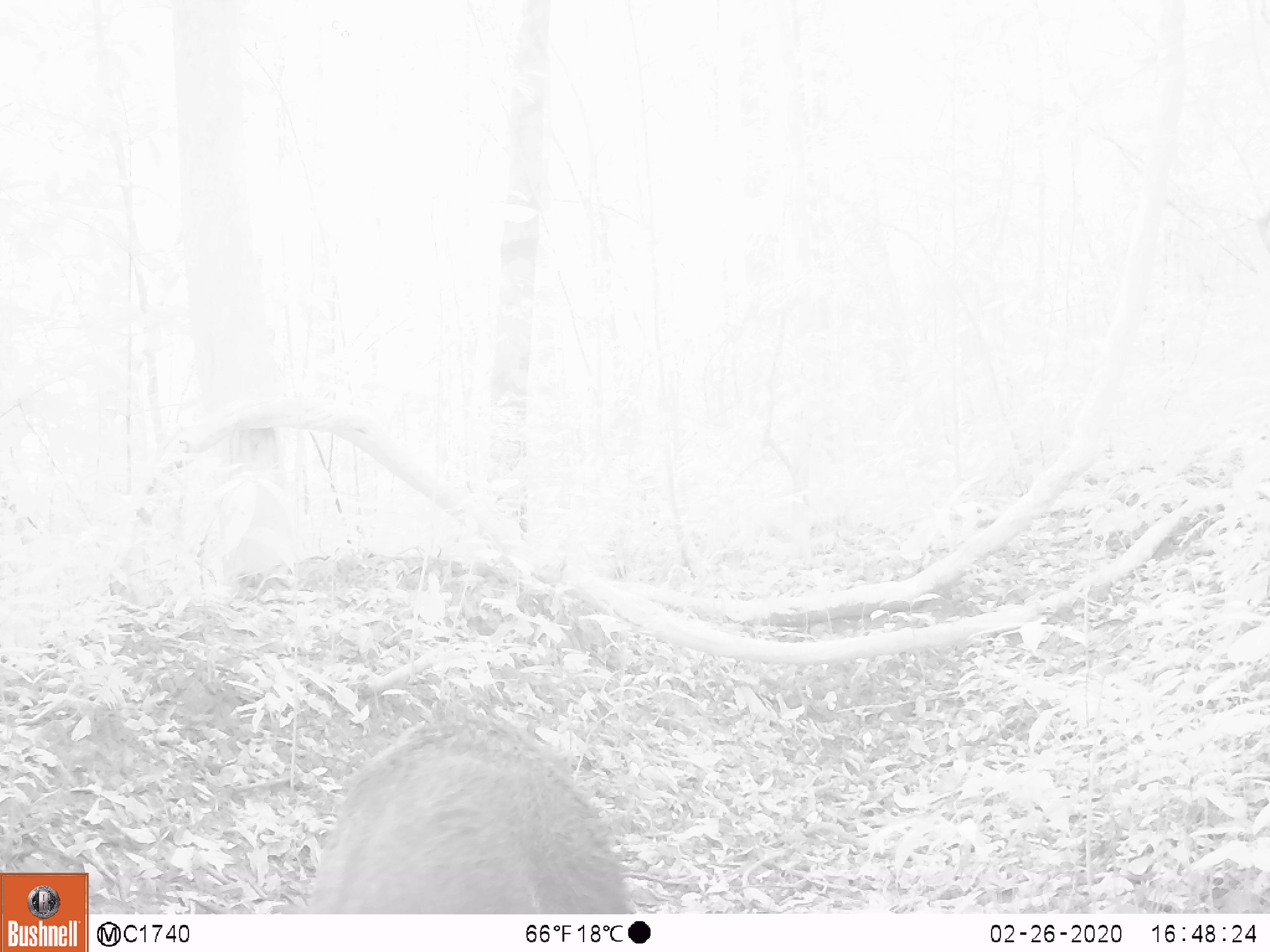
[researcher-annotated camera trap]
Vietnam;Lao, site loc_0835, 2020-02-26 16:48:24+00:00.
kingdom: Animalia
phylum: Chordata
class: Mammalia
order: Artiodactyla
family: Suidae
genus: Sus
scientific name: Sus scrofa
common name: eurasian wild pig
Eurasian wild pig (Sus scrofa). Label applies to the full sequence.